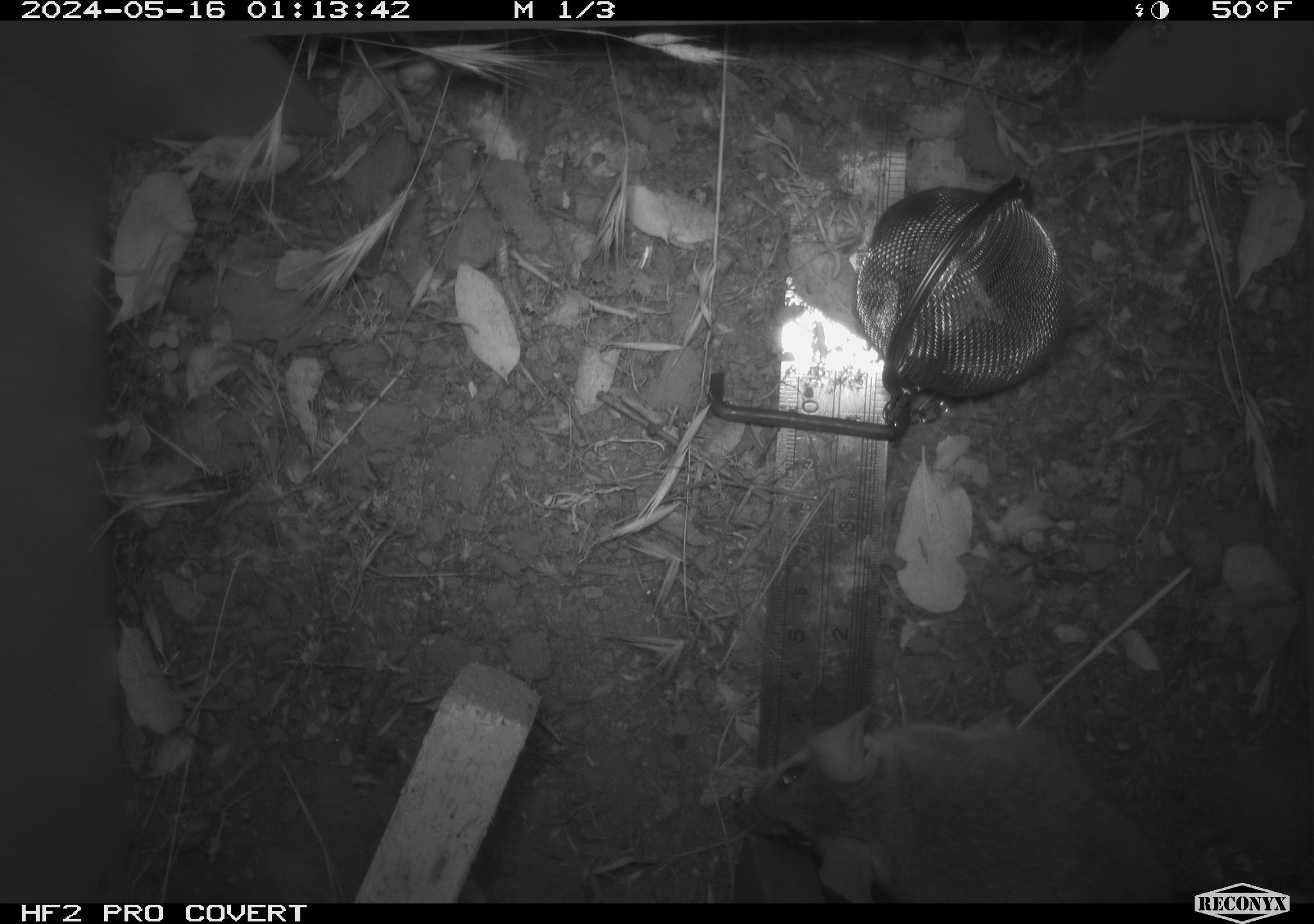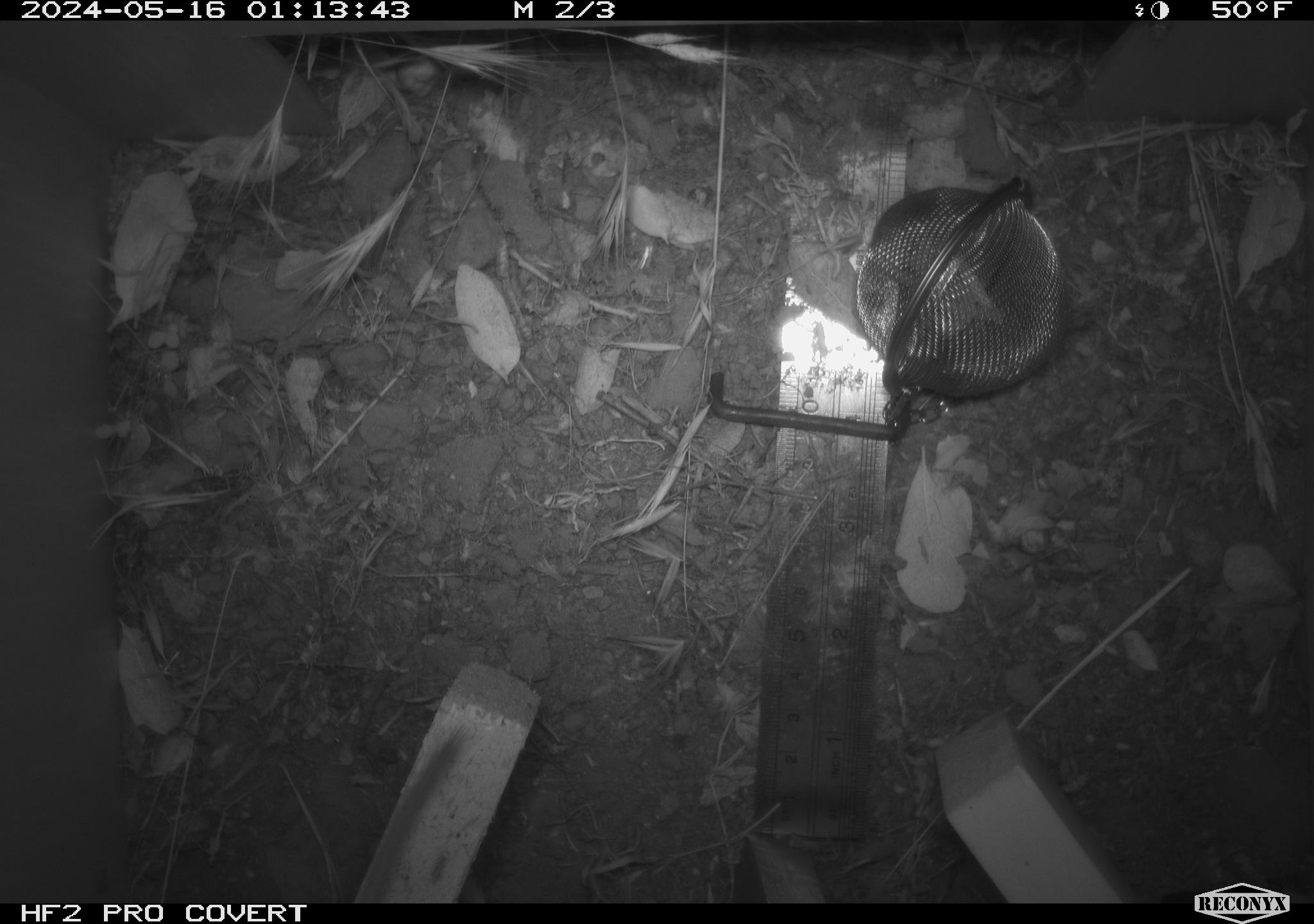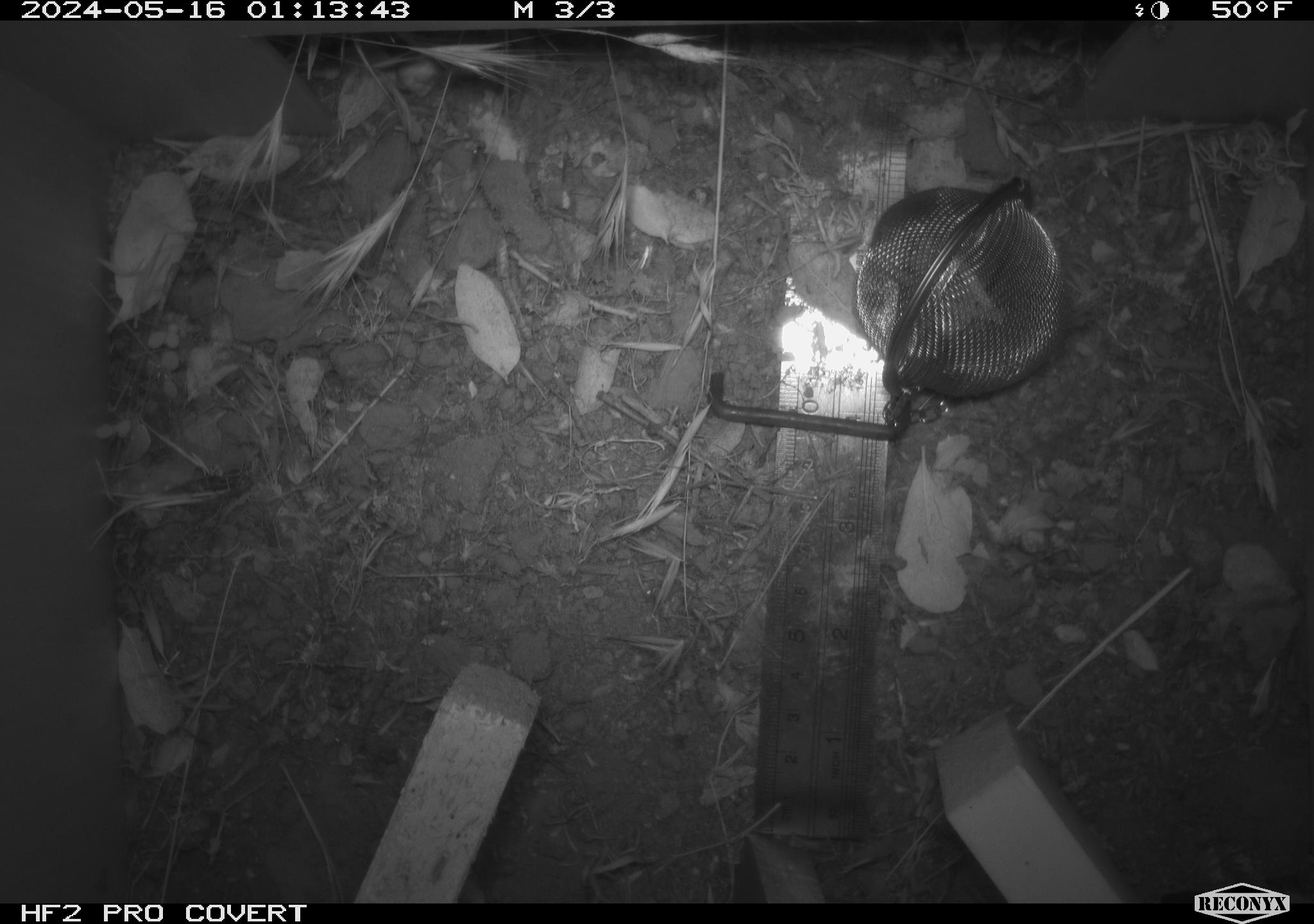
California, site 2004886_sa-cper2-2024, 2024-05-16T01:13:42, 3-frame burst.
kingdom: Animalia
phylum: Chordata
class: Mammalia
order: Rodentia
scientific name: Rodentia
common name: rodent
Rodent (Rodentia).